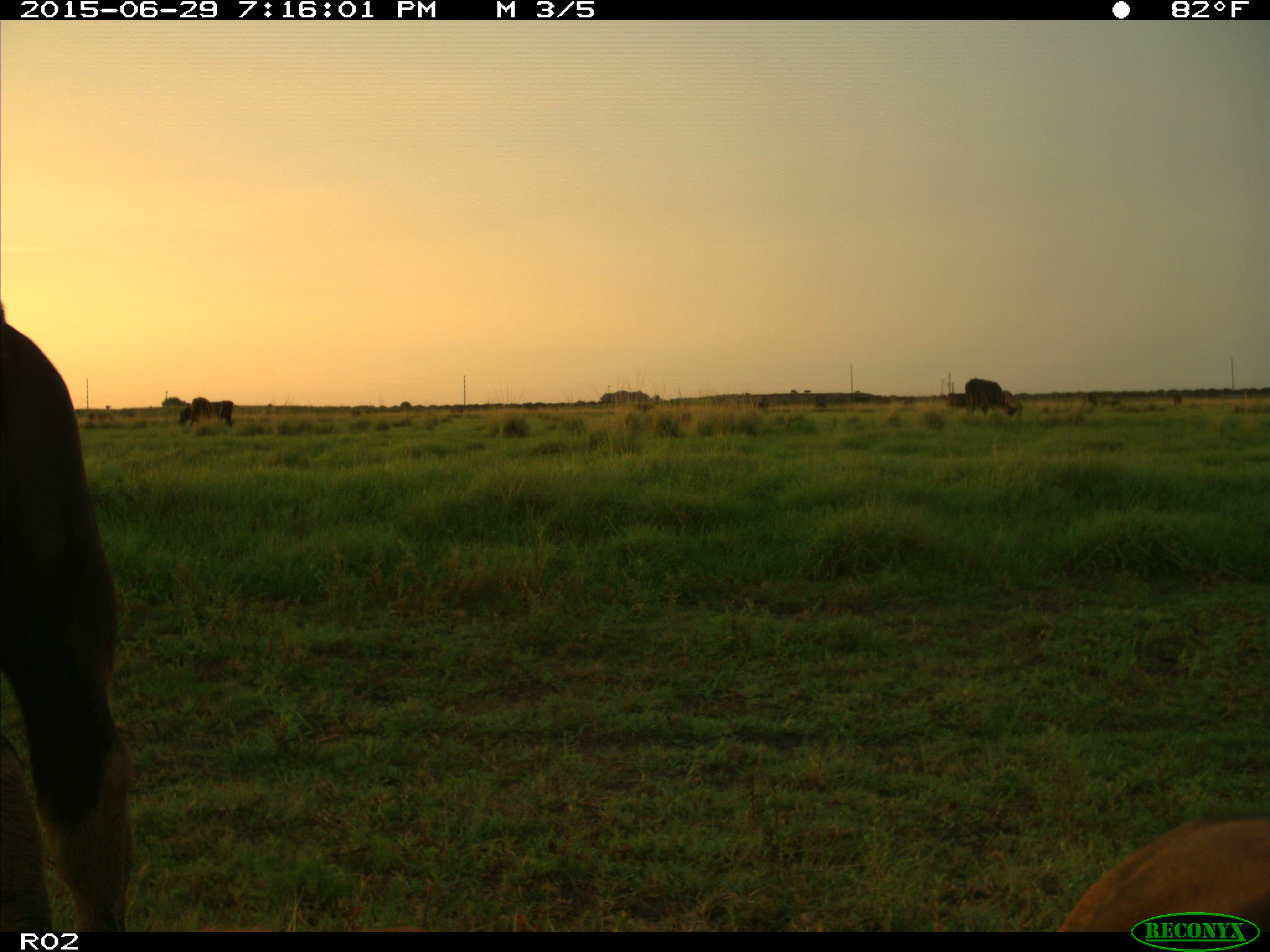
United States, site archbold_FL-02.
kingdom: Animalia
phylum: Chordata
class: Mammalia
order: Artiodactyla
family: Bovidae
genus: Bos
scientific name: Bos taurus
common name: domestic cow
Bos taurus (domestic cow).